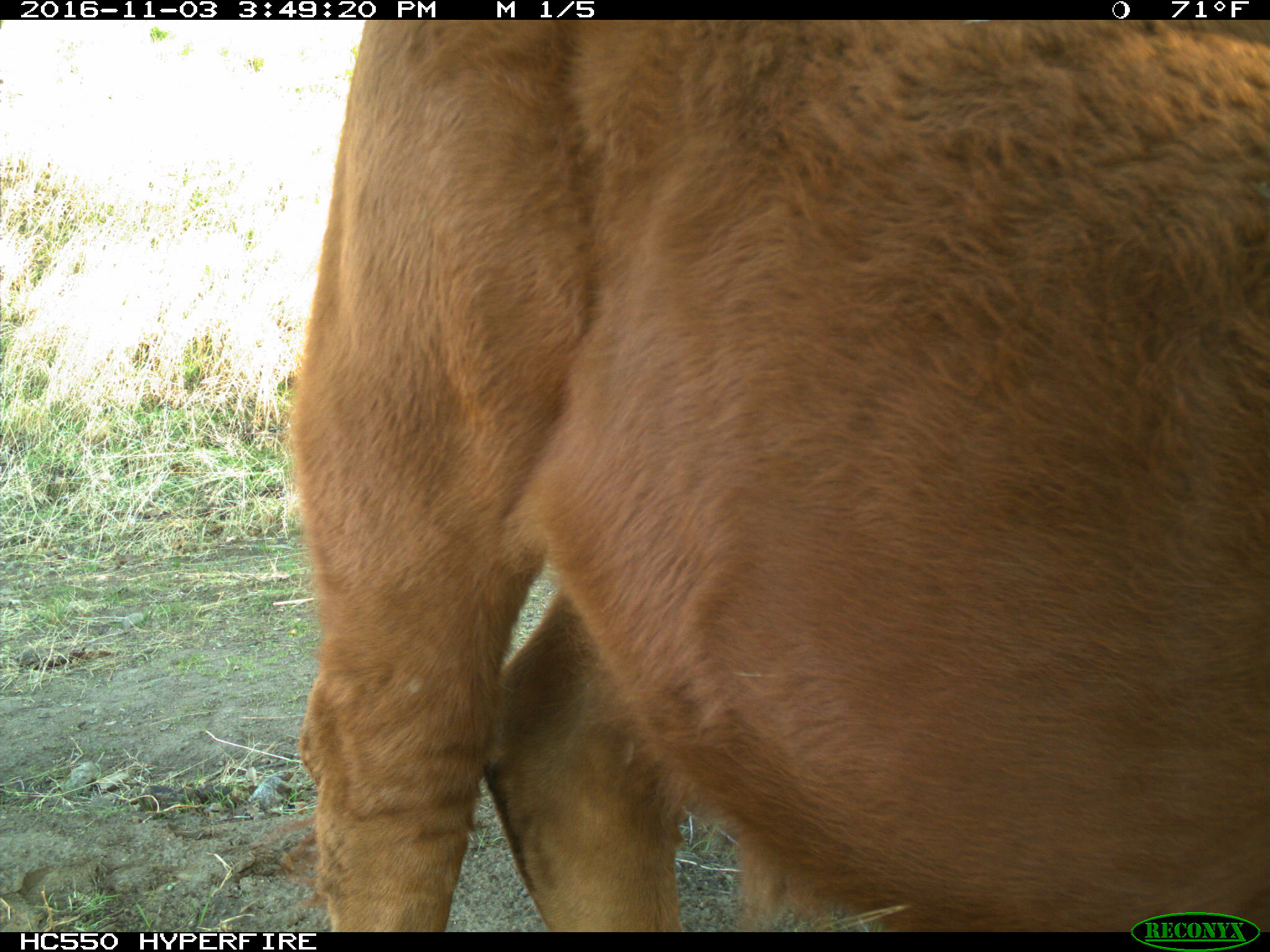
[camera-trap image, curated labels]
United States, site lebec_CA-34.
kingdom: Animalia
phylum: Chordata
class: Mammalia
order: Artiodactyla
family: Bovidae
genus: Bos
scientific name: Bos taurus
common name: domestic cow